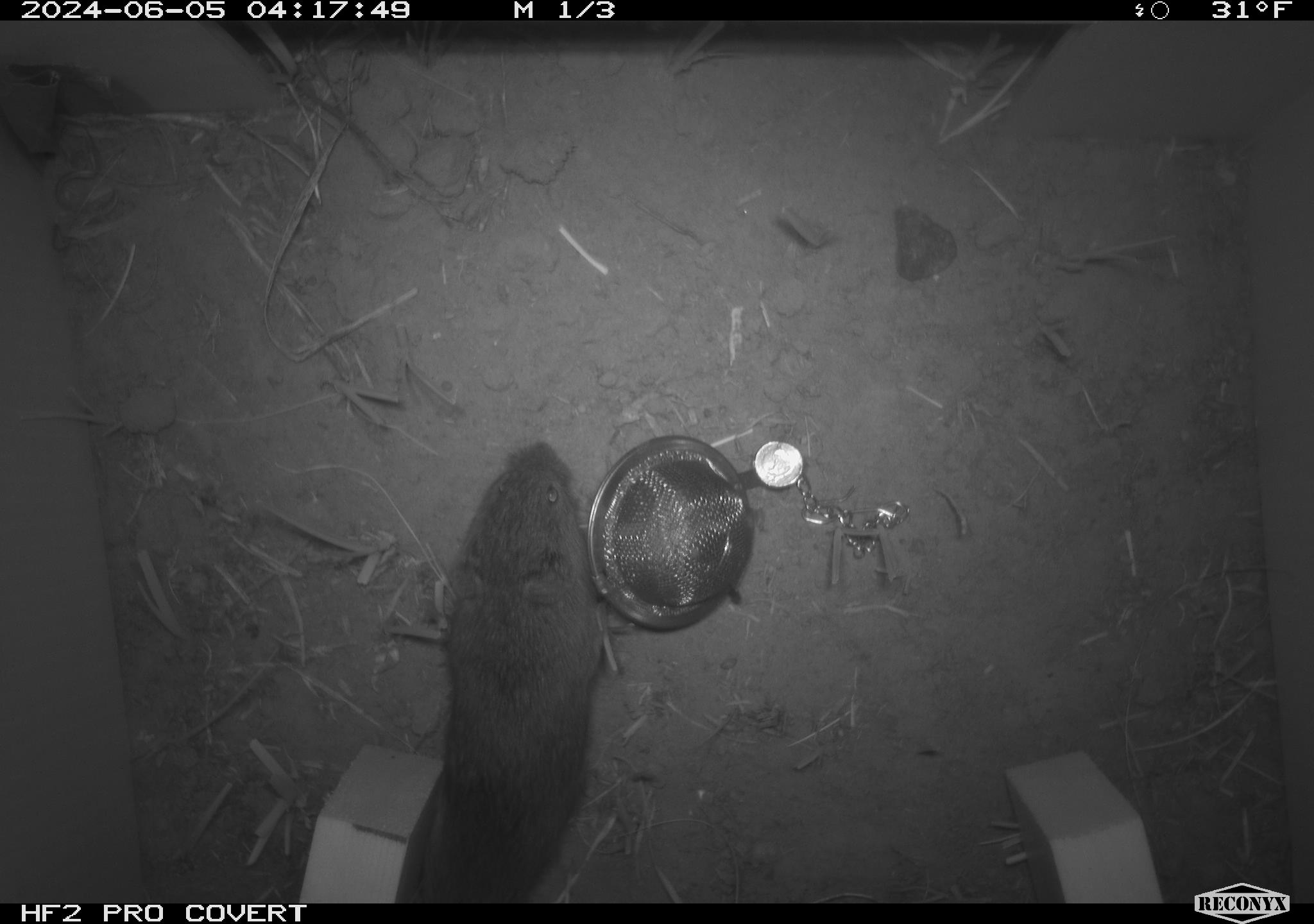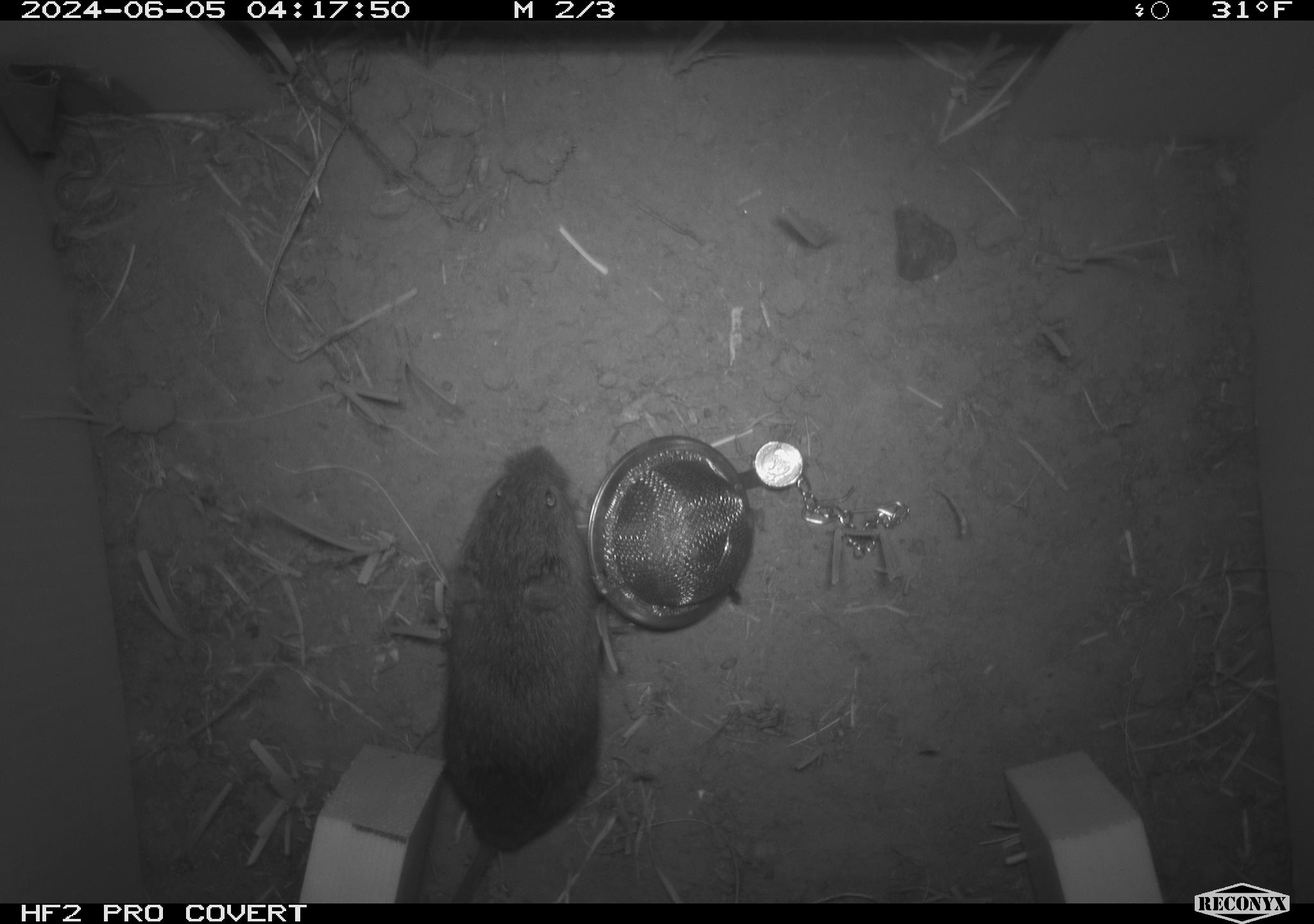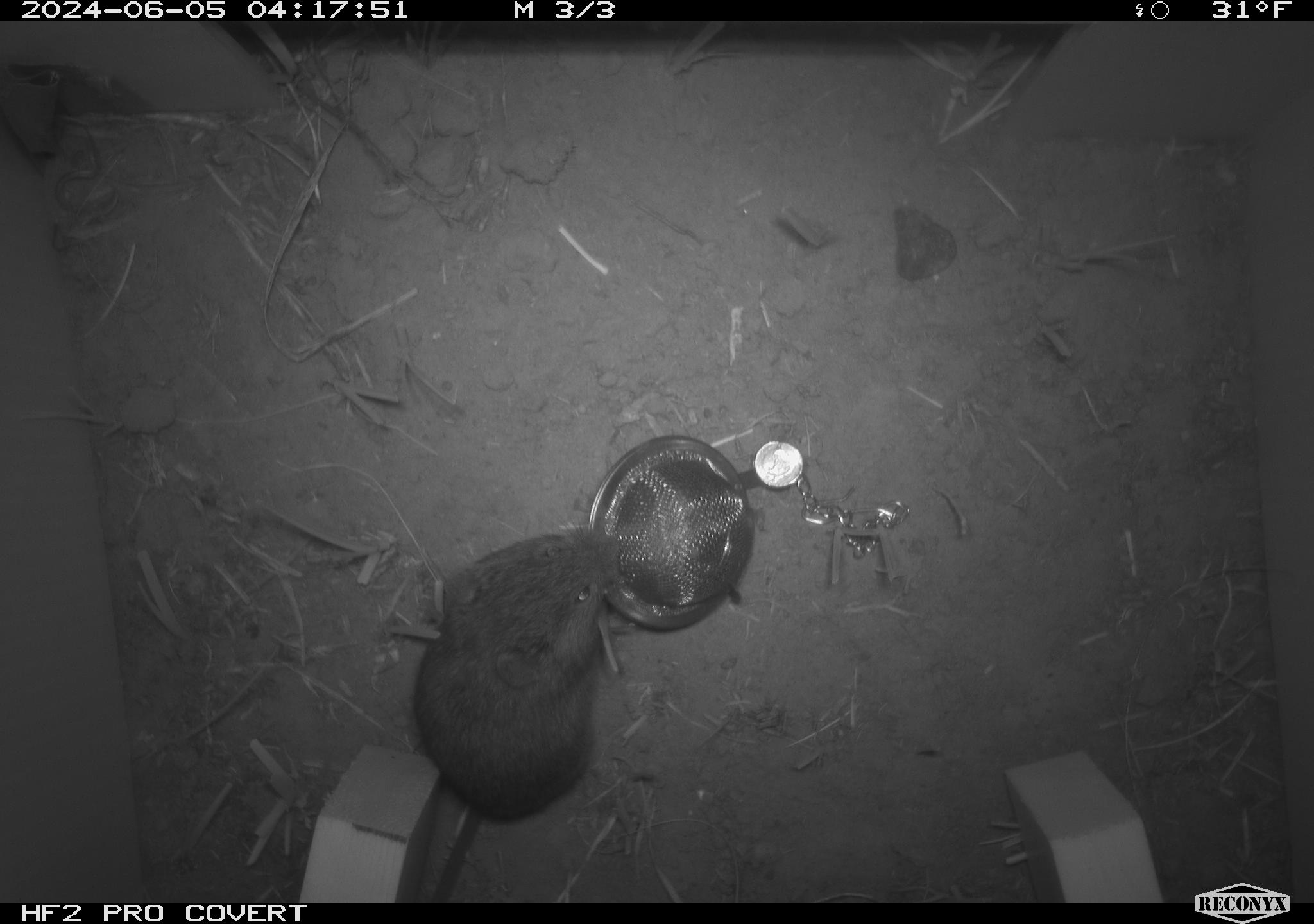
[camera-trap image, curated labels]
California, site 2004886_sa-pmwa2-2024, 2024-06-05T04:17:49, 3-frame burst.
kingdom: Animalia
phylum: Chordata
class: Mammalia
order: Rodentia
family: Cricetidae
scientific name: Arvicolinae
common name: voles, lemmings, and muskrats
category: arvicolinae subfamily